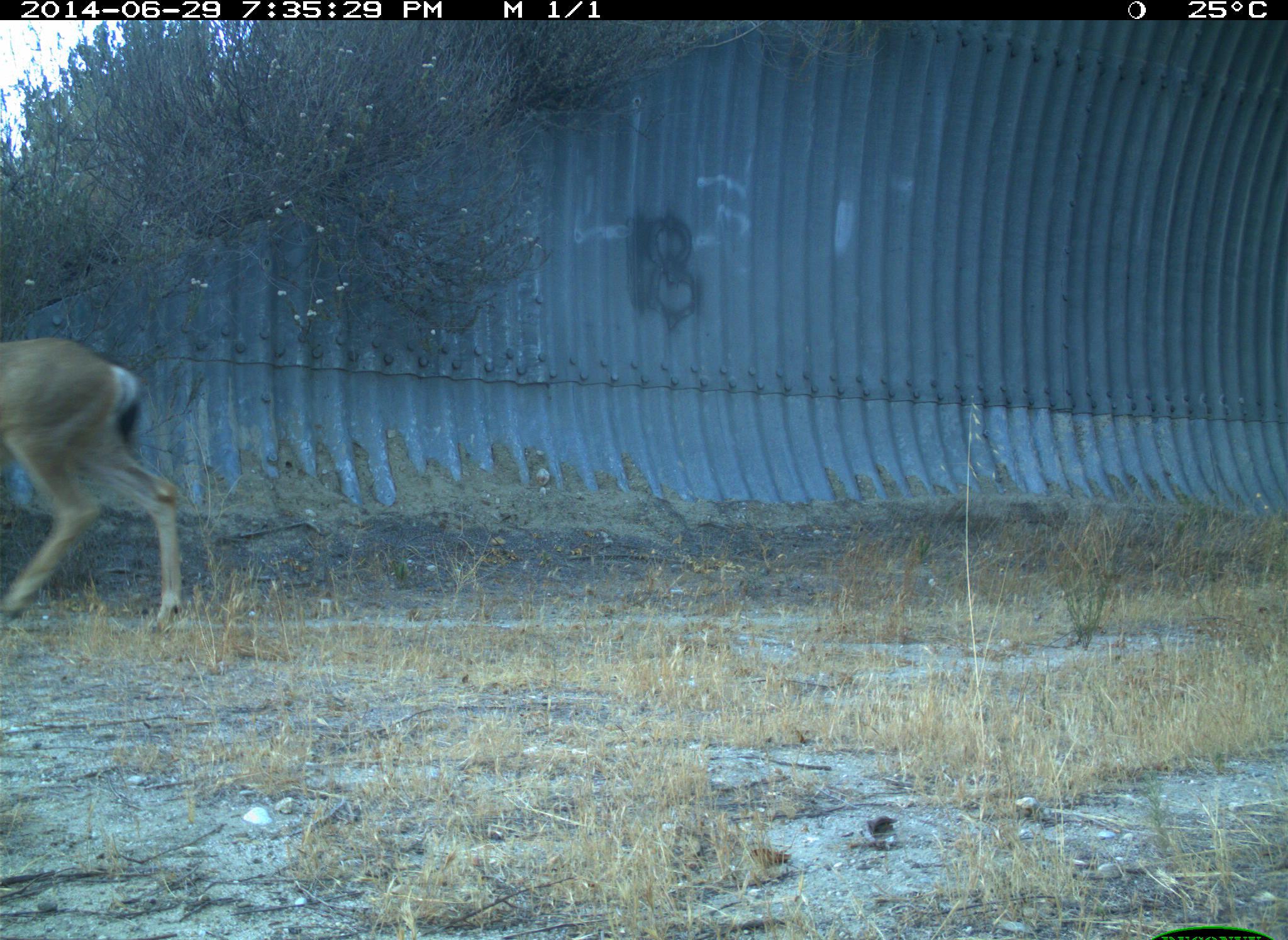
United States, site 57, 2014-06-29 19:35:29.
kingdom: Animalia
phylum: Chordata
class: Mammalia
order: Artiodactyla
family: Cervidae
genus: Odocoileus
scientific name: Odocoileus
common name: deer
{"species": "deer (Odocoileus)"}